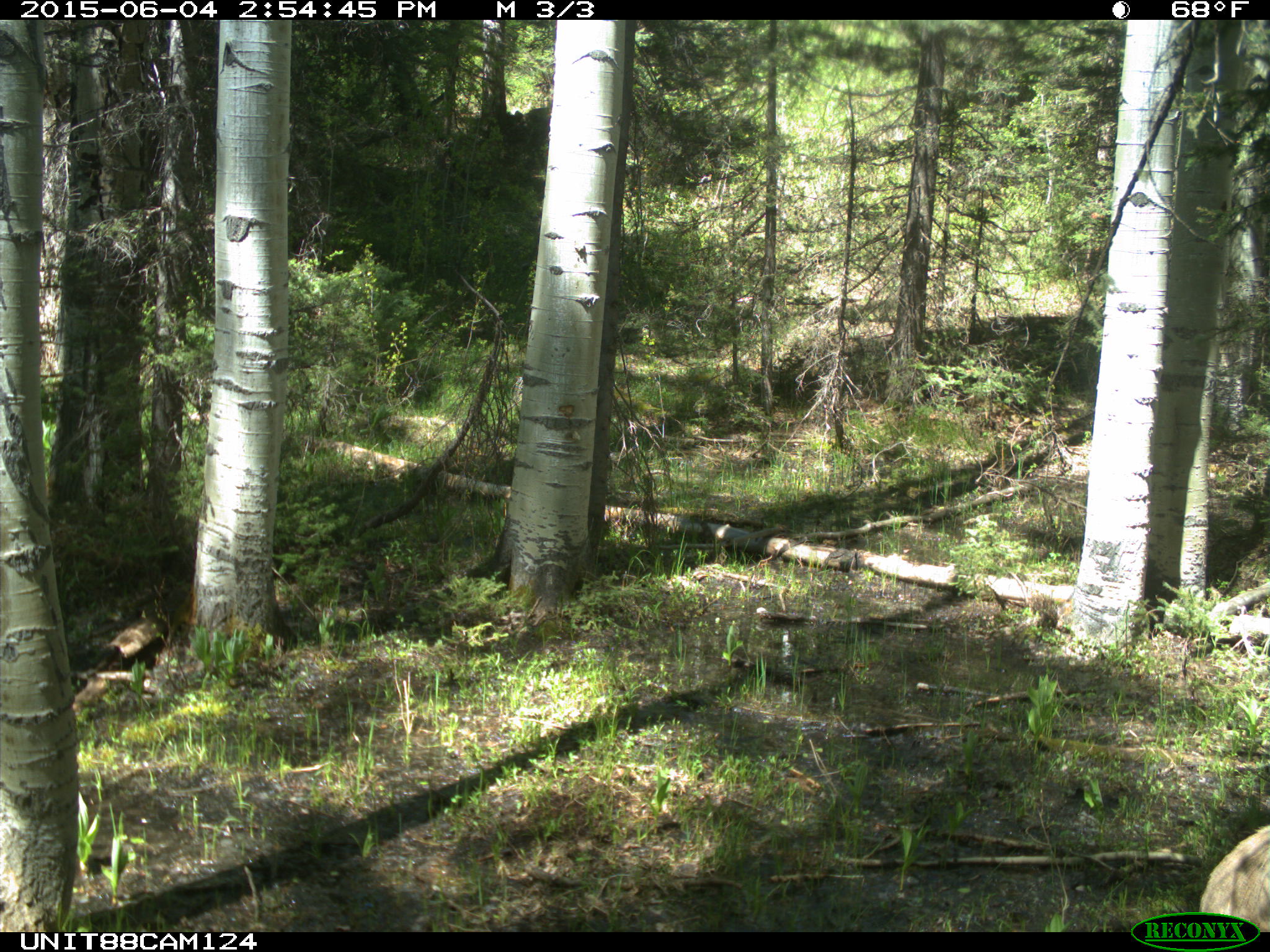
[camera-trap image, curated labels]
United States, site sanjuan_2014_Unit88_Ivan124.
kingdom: Animalia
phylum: Chordata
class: Mammalia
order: Artiodactyla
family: Cervidae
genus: Odocoileus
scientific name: Odocoileus hemionus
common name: mule deer